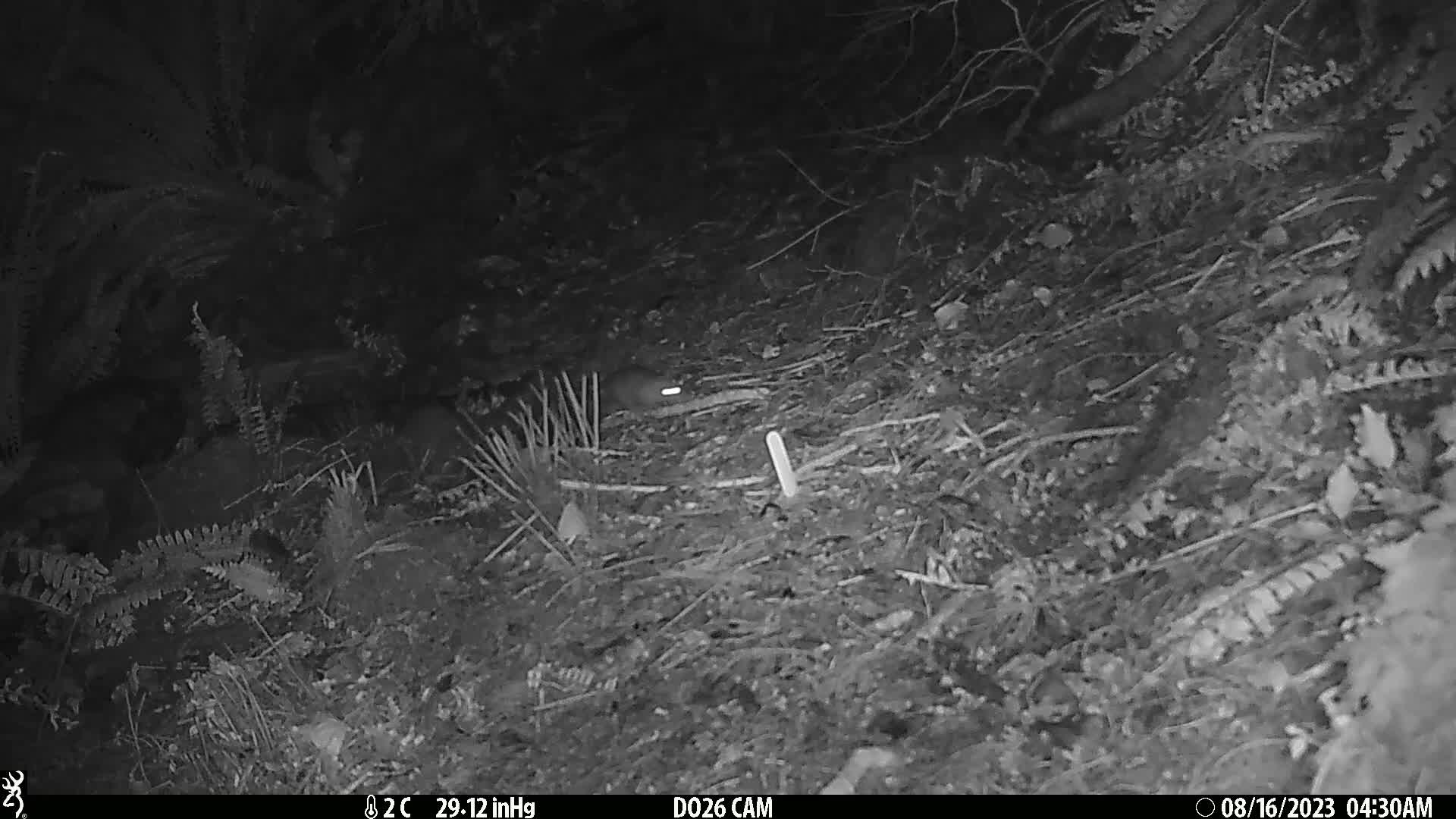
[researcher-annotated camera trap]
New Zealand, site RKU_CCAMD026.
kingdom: Animalia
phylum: Chordata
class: Mammalia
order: Rodentia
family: Muridae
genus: Rattus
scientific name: Rattus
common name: rat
Rat (Rattus).